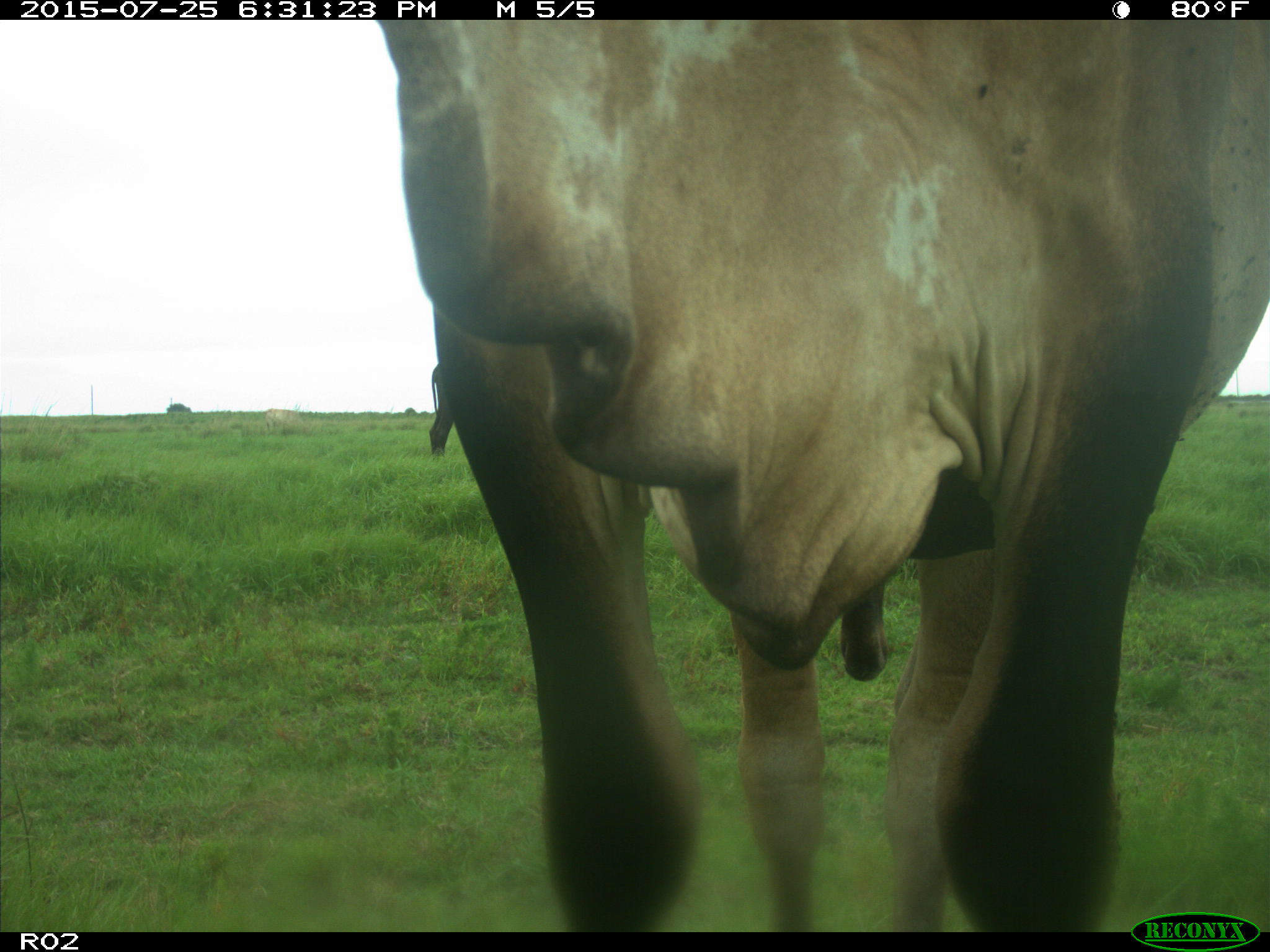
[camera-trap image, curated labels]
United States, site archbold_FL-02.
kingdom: Animalia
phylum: Chordata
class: Mammalia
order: Artiodactyla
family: Bovidae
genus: Bos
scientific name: Bos taurus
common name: domestic cow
Bos taurus (domestic cow).